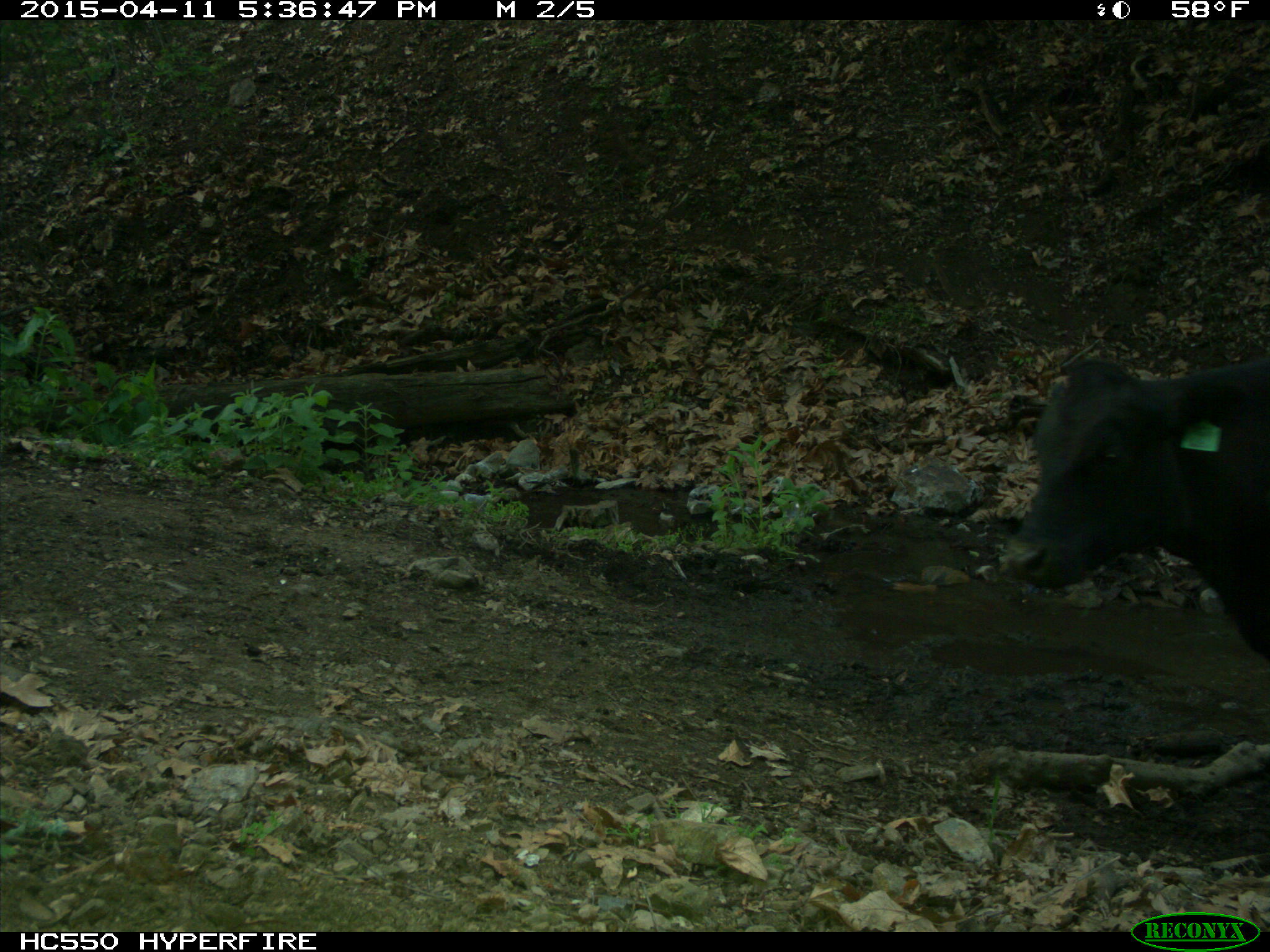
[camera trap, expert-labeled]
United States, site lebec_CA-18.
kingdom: Animalia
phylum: Chordata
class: Mammalia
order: Artiodactyla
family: Bovidae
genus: Bos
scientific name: Bos taurus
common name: domestic cow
Bos taurus (domestic cow).